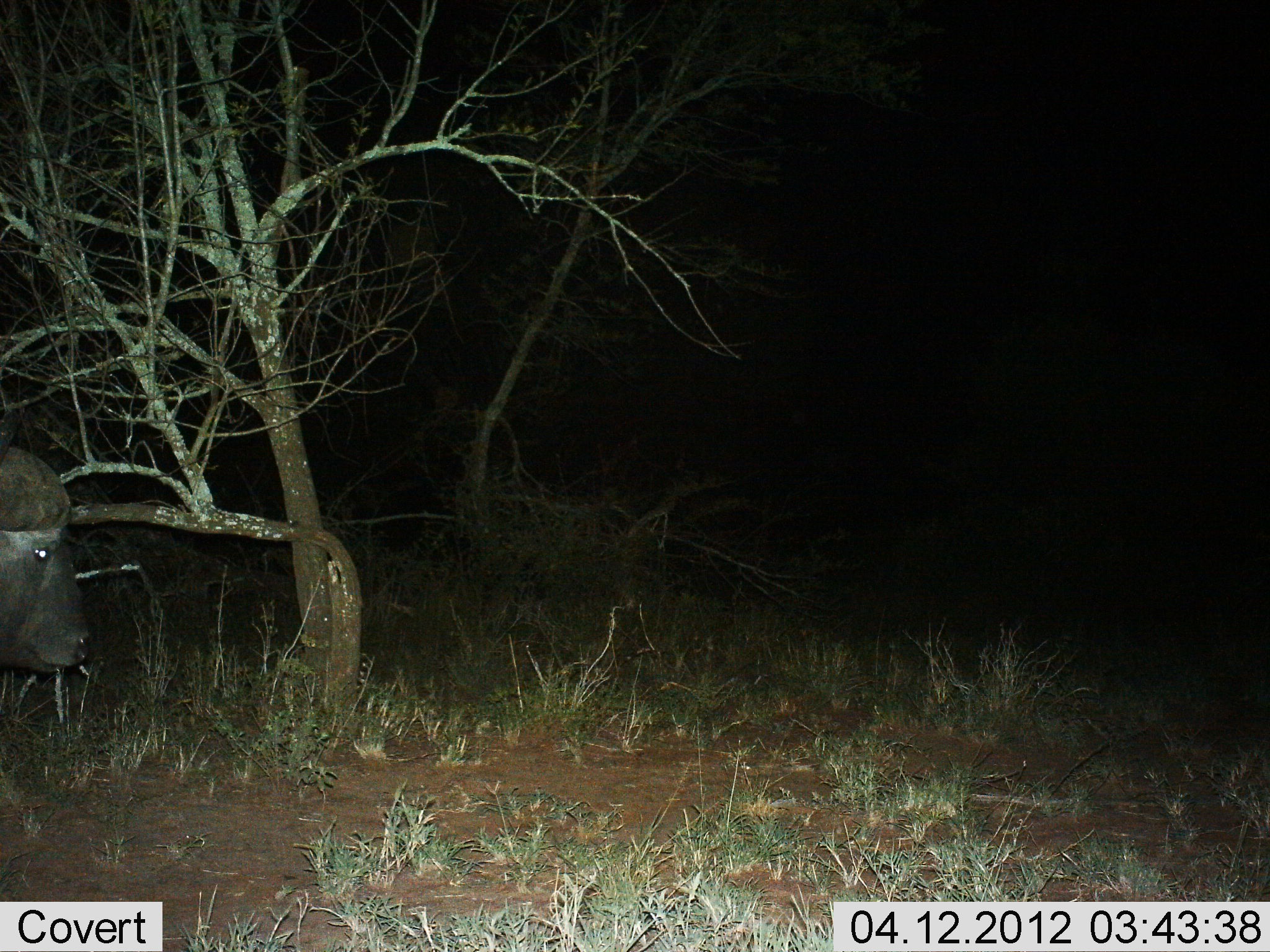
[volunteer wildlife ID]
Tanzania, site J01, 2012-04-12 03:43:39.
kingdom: Animalia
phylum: Chordata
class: Mammalia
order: Artiodactyla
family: Bovidae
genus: Syncerus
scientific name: Syncerus caffer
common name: cape buffalo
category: buffalo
Buffalo (cape buffalo) (Syncerus caffer), count 1. Behavior (volunteer vote fractions): standing 50%, resting 0%, moving 50%, interacting 0%. Young present (vote fraction): 0%. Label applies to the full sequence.